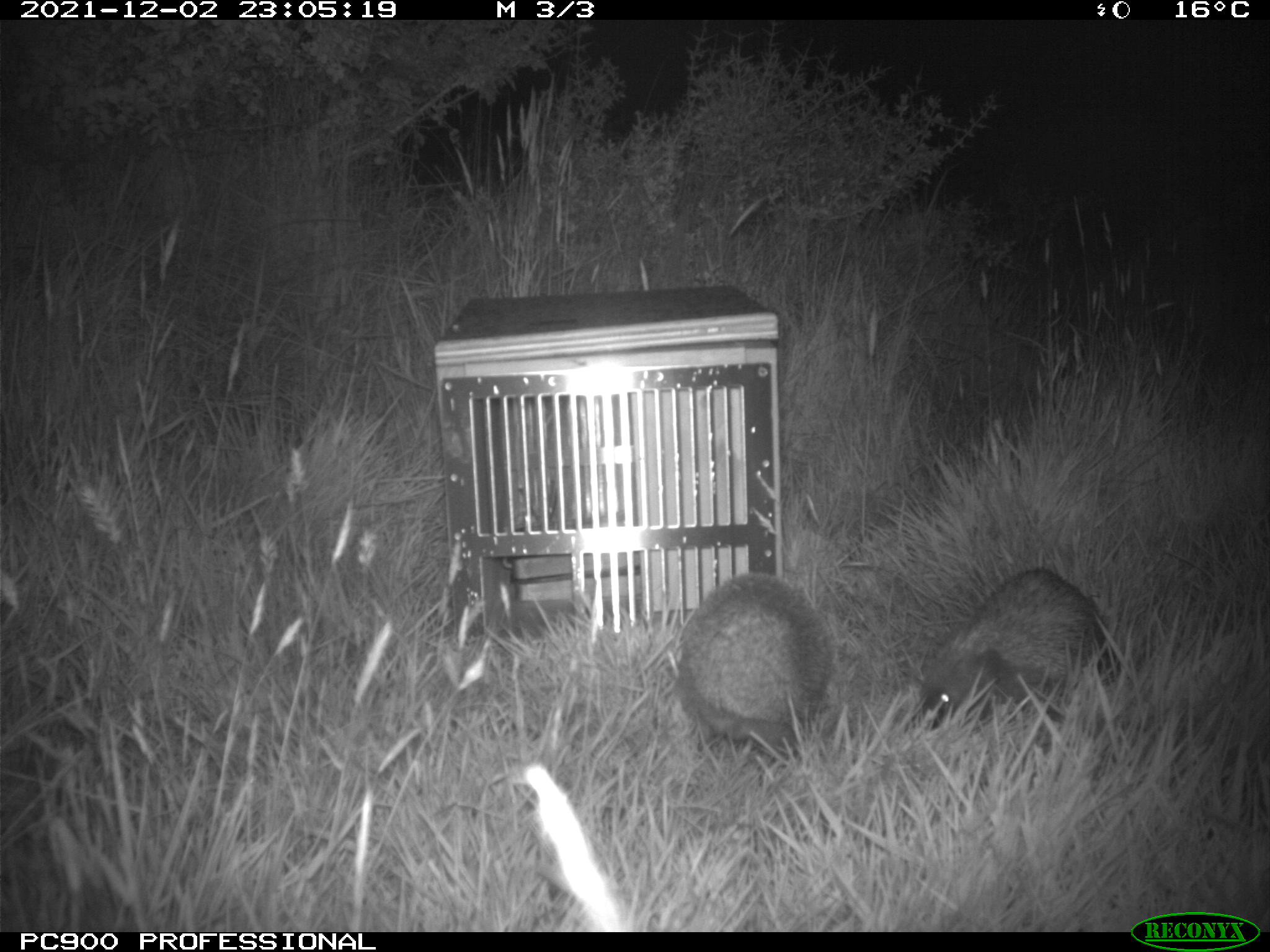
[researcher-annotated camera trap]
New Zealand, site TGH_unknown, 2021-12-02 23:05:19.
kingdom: Animalia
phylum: Chordata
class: Mammalia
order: Eulipotyphla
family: Erinaceidae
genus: Erinaceus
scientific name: Erinaceus europaeus europaeus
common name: european hedgehog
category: hedgehog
Hedgehog (european hedgehog) (Erinaceus europaeus europaeus).